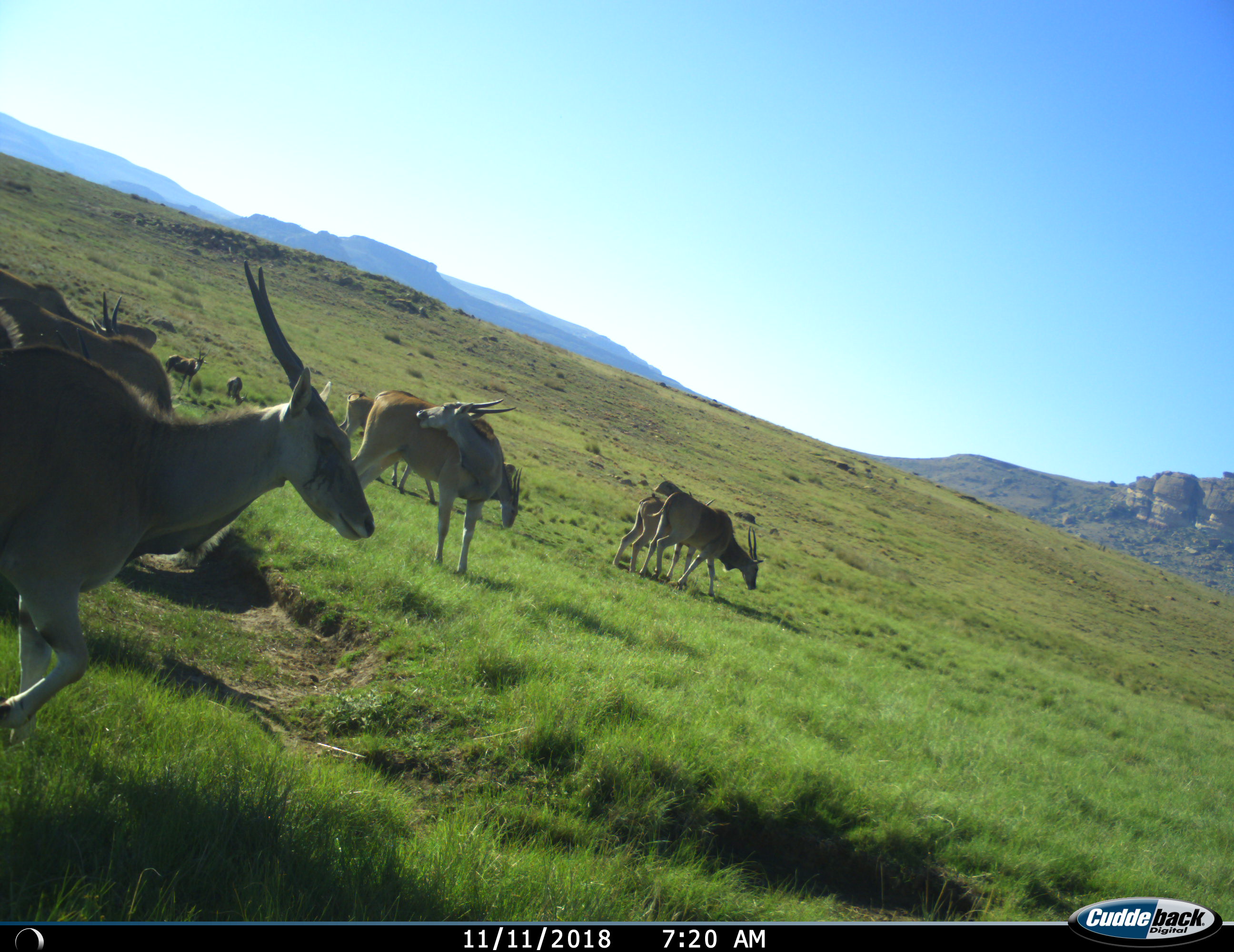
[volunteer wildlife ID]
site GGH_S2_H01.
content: unidentified animal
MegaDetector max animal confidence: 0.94